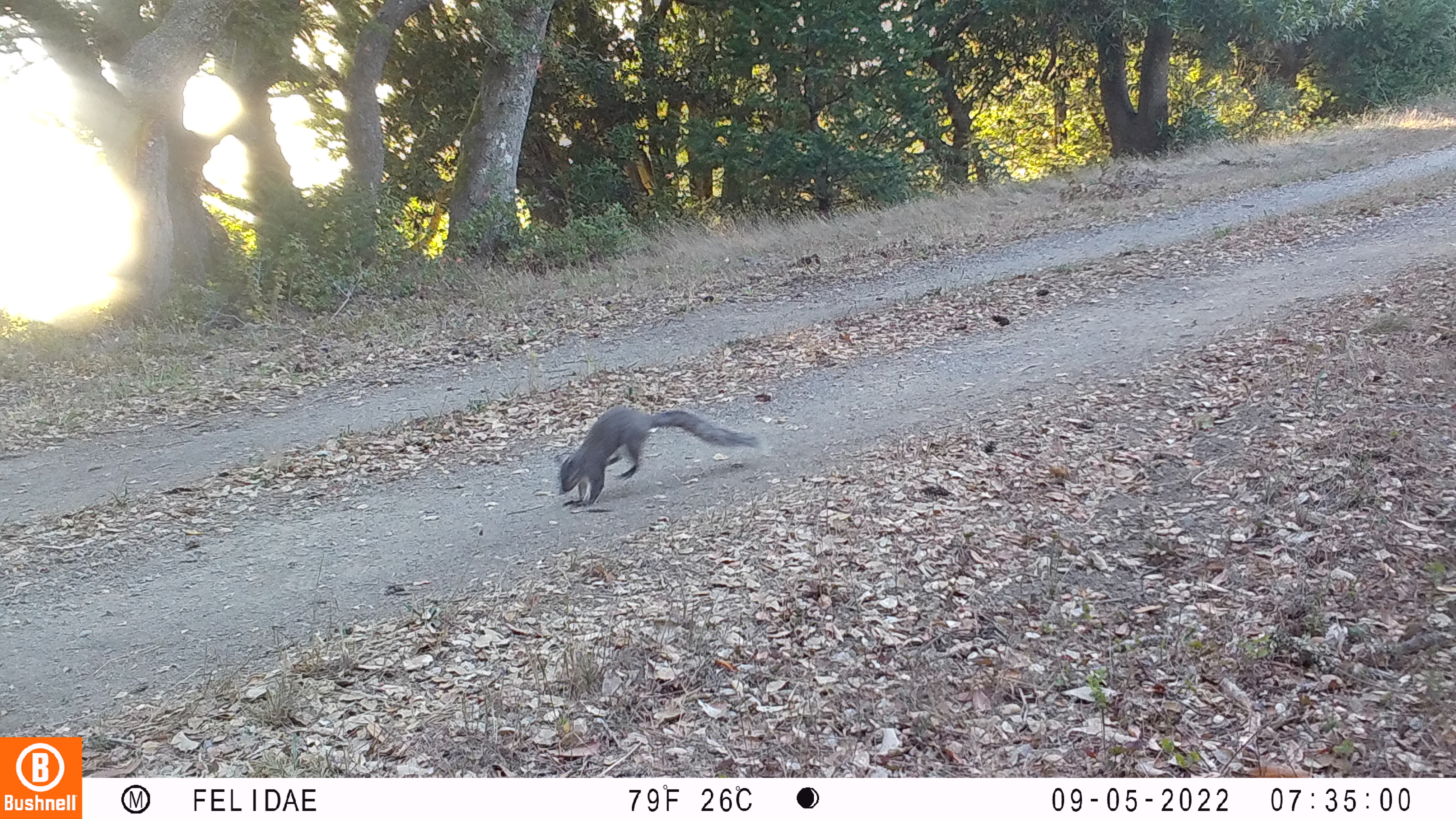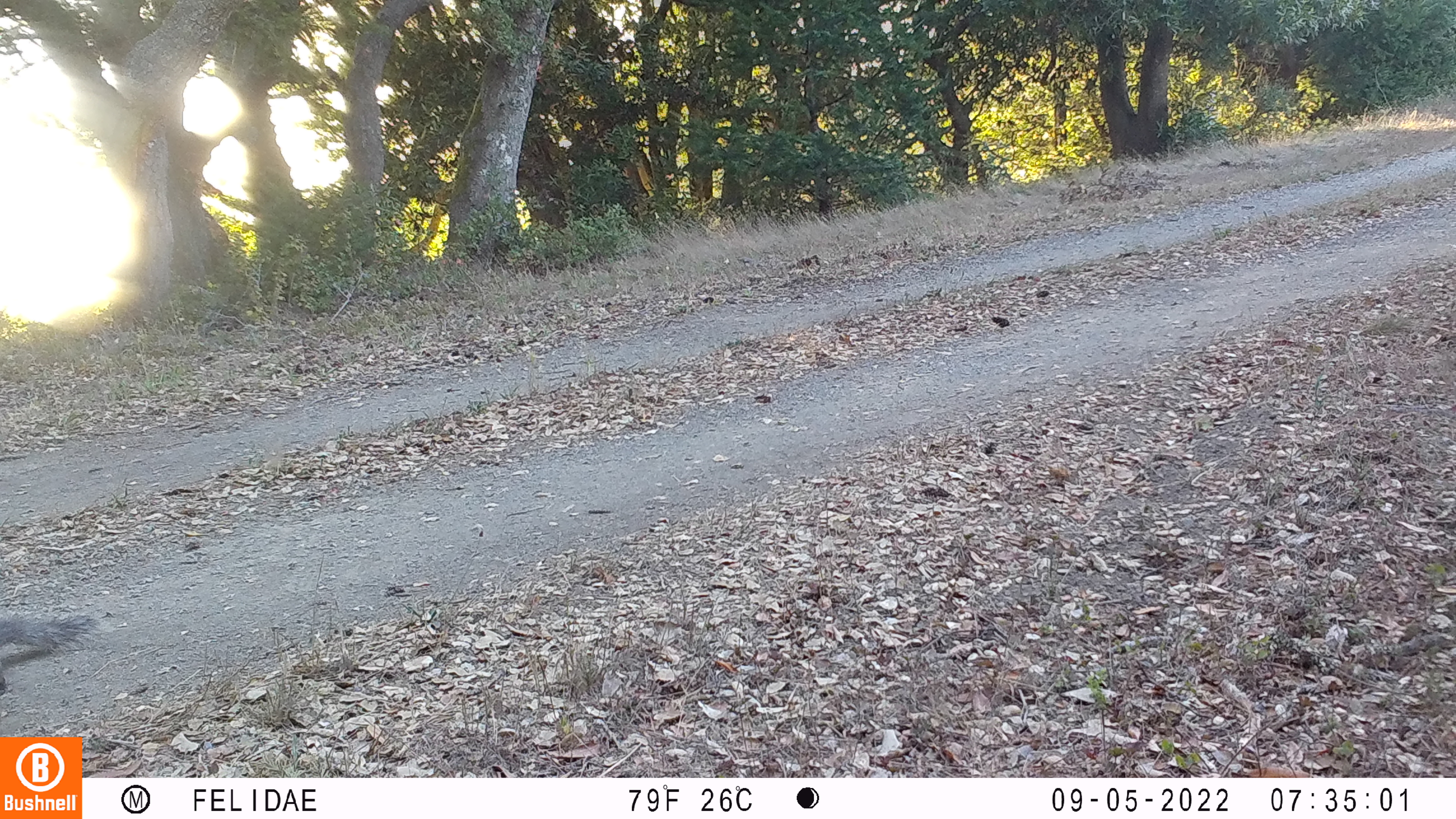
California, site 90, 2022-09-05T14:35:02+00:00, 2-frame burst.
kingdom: Animalia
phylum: Chordata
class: Mammalia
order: Rodentia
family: Sciuridae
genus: Sciurus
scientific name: Sciurus griseus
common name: western gray squirrel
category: western grey squirrel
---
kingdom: Animalia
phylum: Chordata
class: Mammalia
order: Rodentia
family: Sciuridae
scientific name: Sciuridae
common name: squirrel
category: unknown squirrel